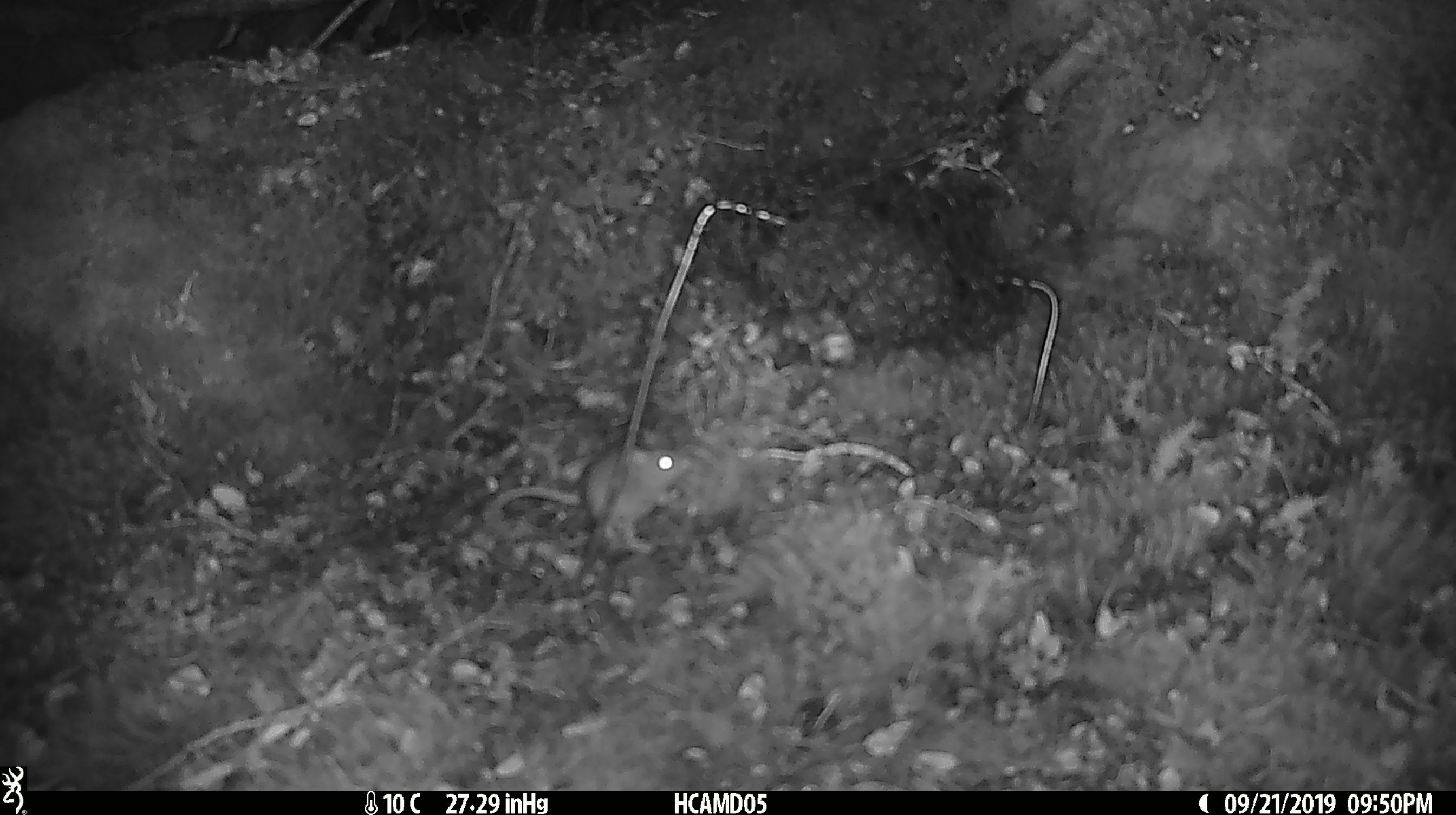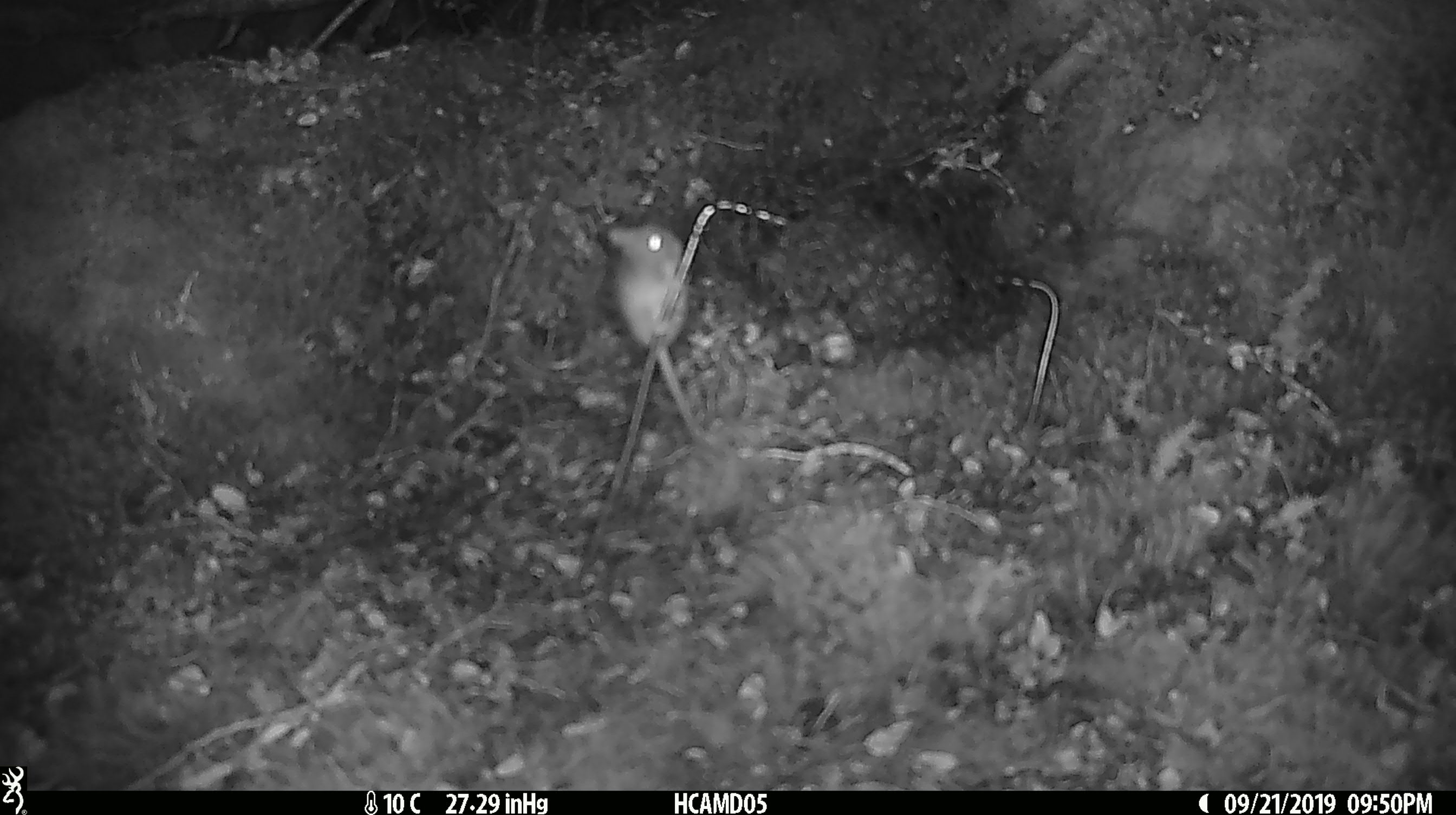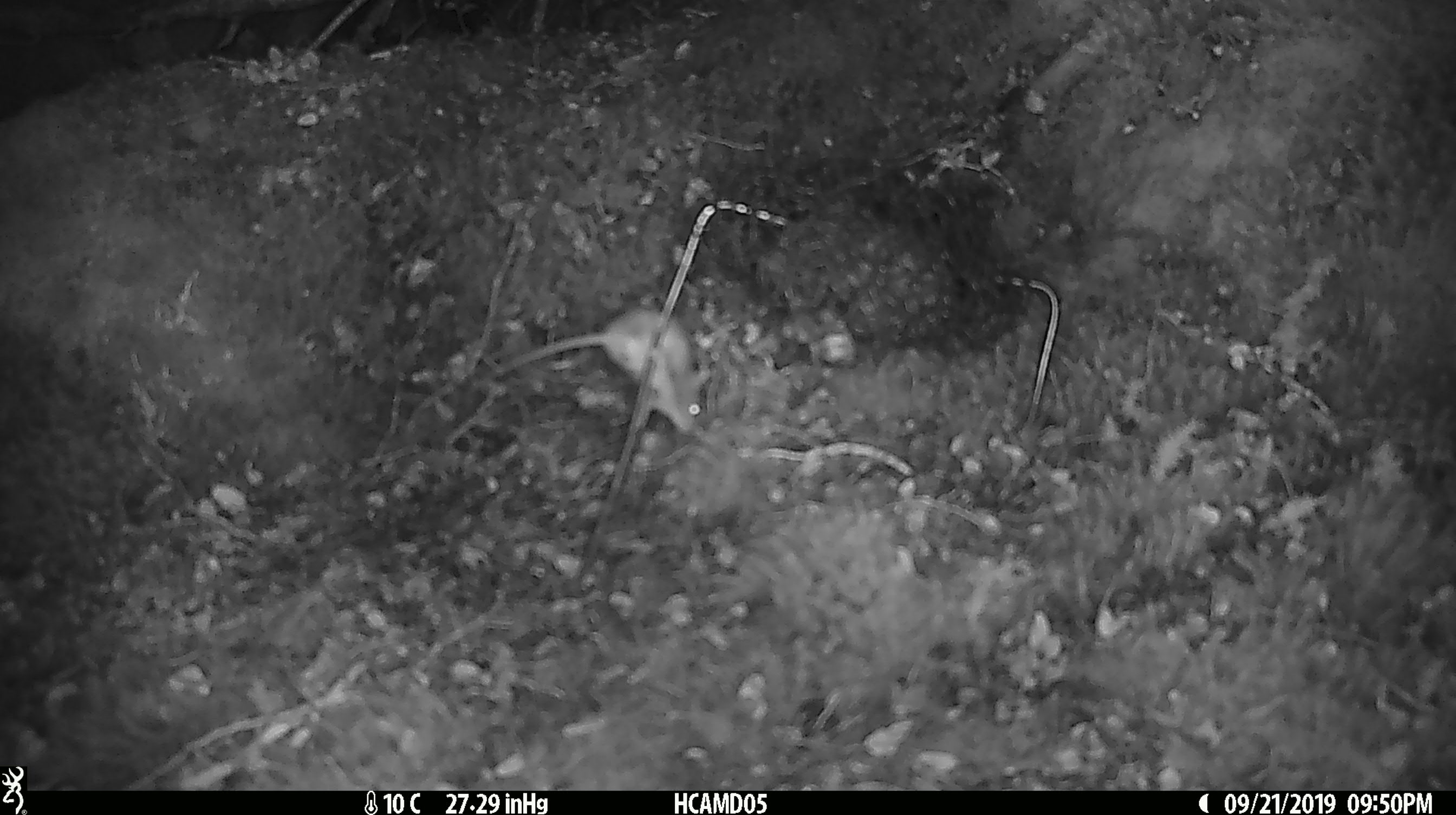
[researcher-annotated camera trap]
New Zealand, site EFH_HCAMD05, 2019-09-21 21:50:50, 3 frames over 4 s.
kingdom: Animalia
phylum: Chordata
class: Mammalia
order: Rodentia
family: Muridae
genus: Mus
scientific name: Mus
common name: mouse